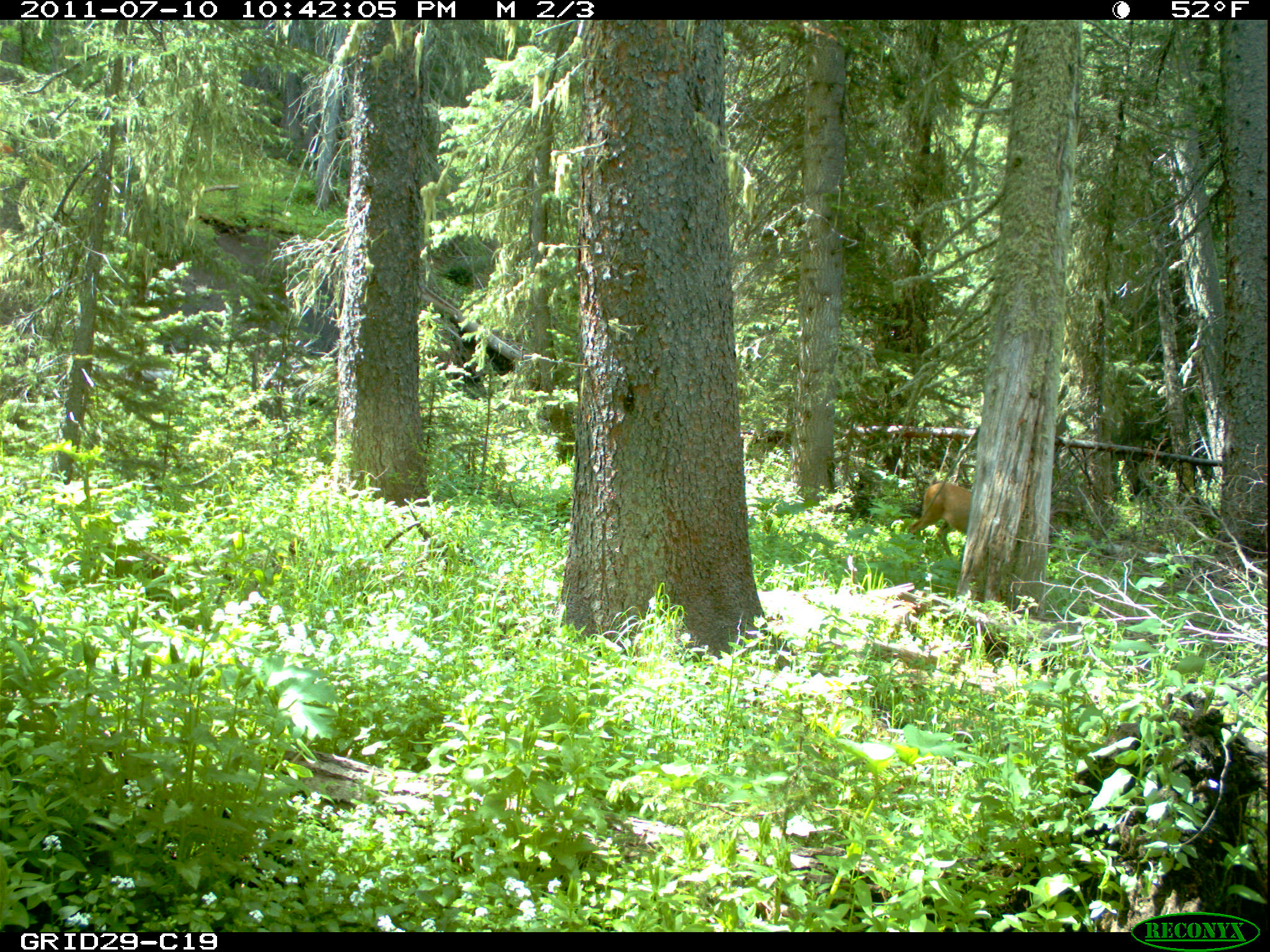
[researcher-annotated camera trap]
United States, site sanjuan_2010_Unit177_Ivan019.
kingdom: Animalia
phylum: Chordata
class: Mammalia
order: Artiodactyla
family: Cervidae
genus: Odocoileus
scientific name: Odocoileus hemionus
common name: mule deer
Odocoileus hemionus (mule deer).